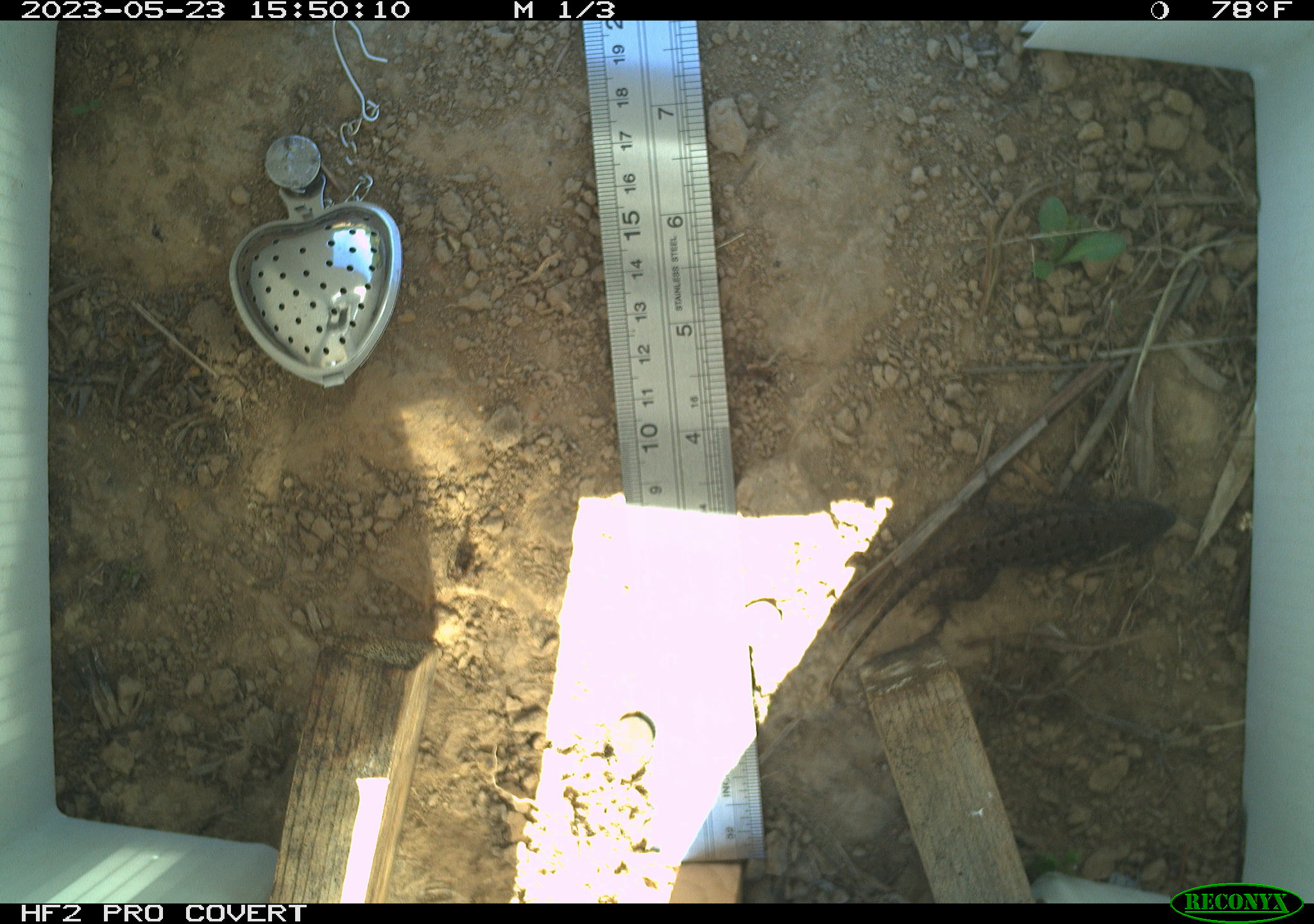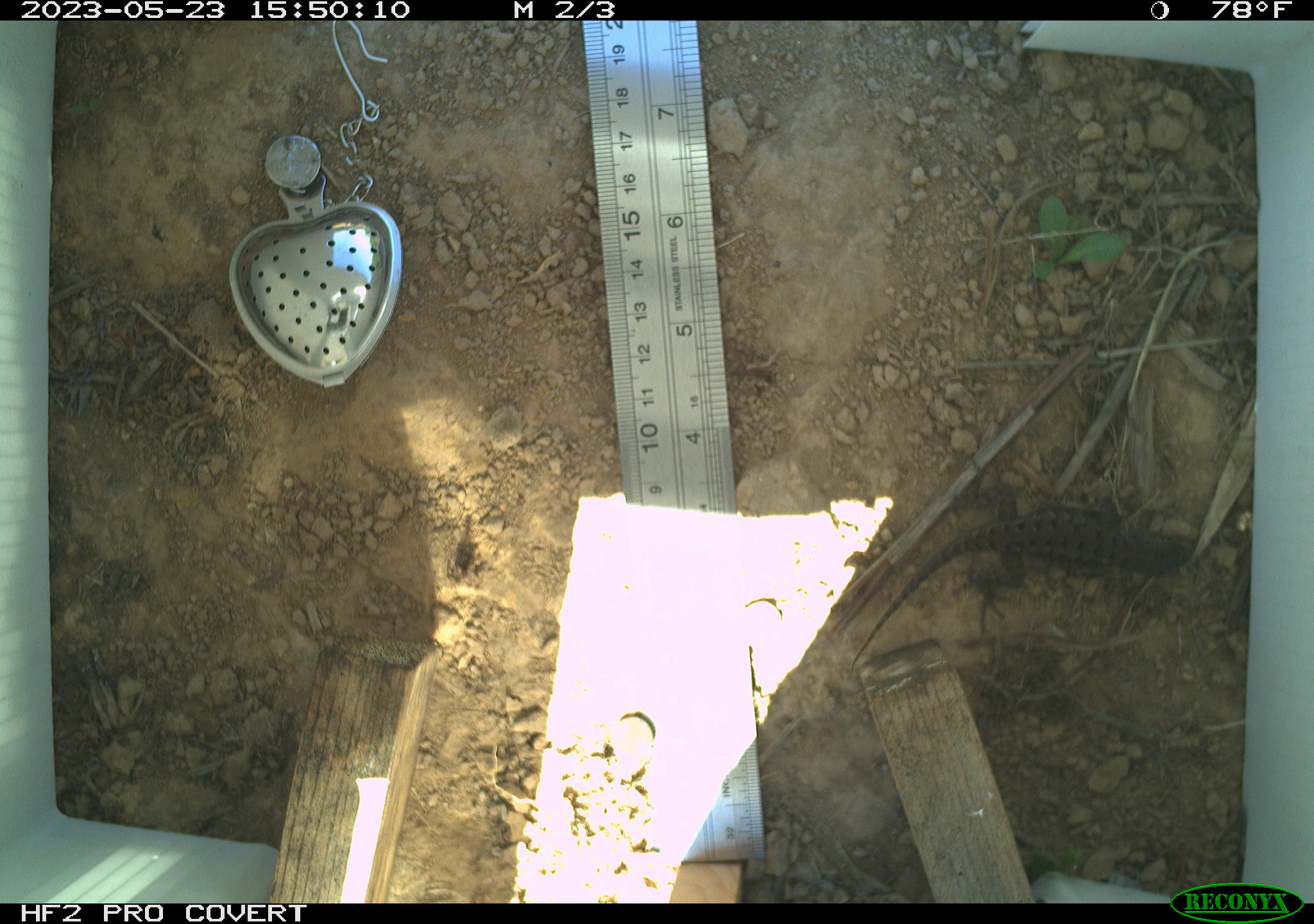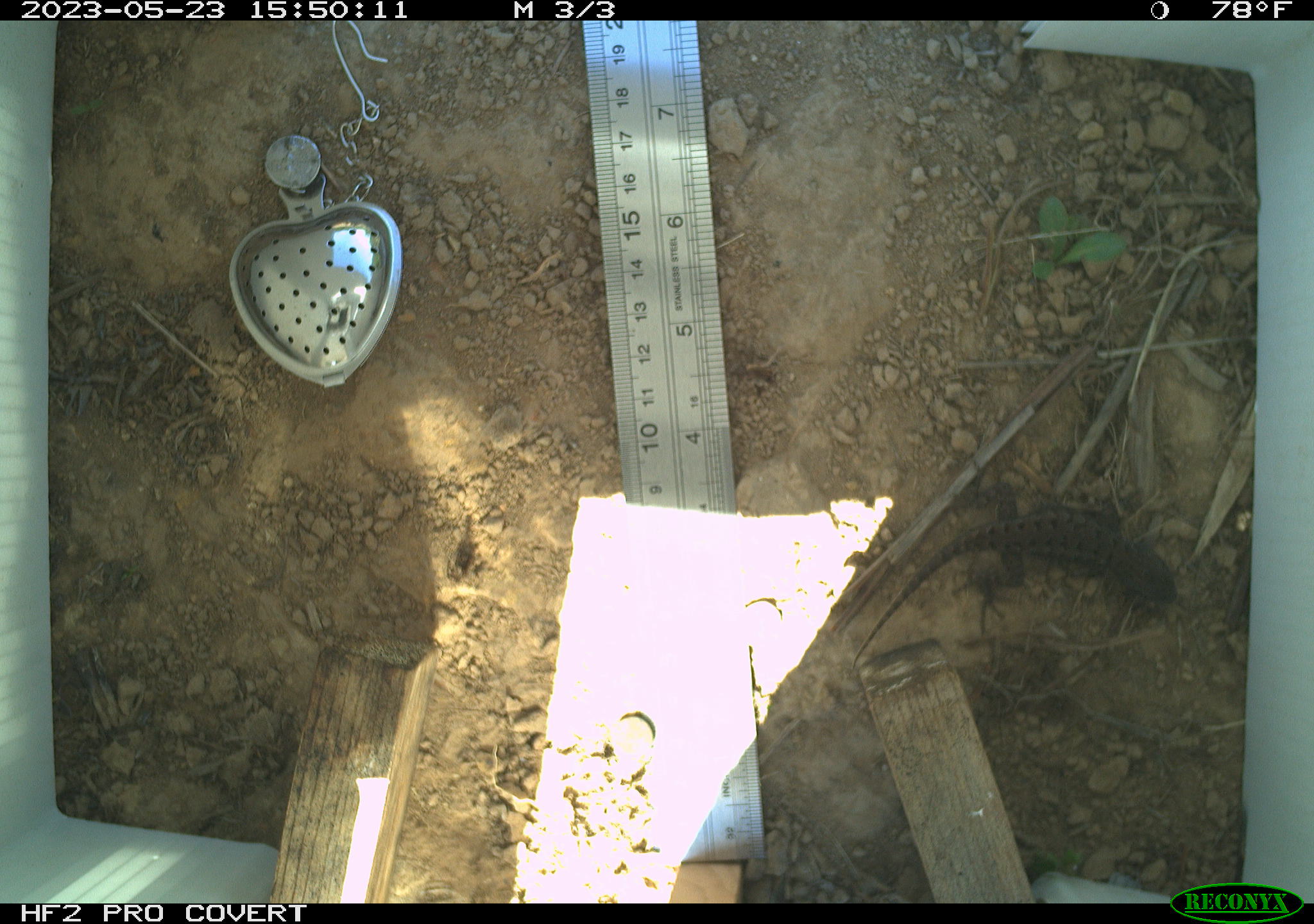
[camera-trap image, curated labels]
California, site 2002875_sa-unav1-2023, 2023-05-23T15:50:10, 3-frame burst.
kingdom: Animalia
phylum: Chordata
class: Reptilia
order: Squamata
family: Phrynosomatidae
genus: Sceloporus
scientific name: Sceloporus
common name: spiny lizards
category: sceloporus species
Sceloporus species (spiny lizards) (Sceloporus).